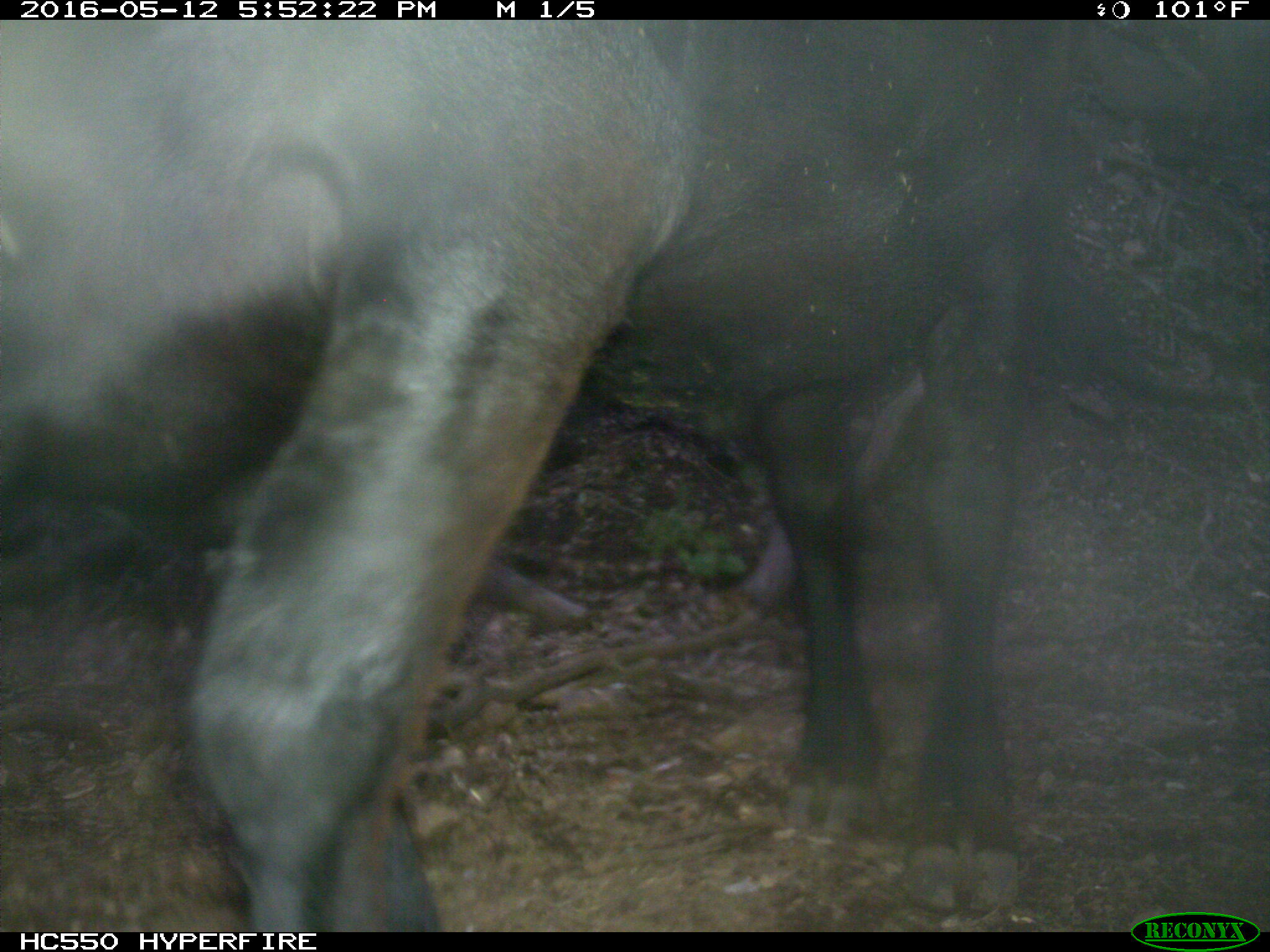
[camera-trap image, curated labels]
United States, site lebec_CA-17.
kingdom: Animalia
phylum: Chordata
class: Mammalia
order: Artiodactyla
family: Bovidae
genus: Bos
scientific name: Bos taurus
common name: domestic cow